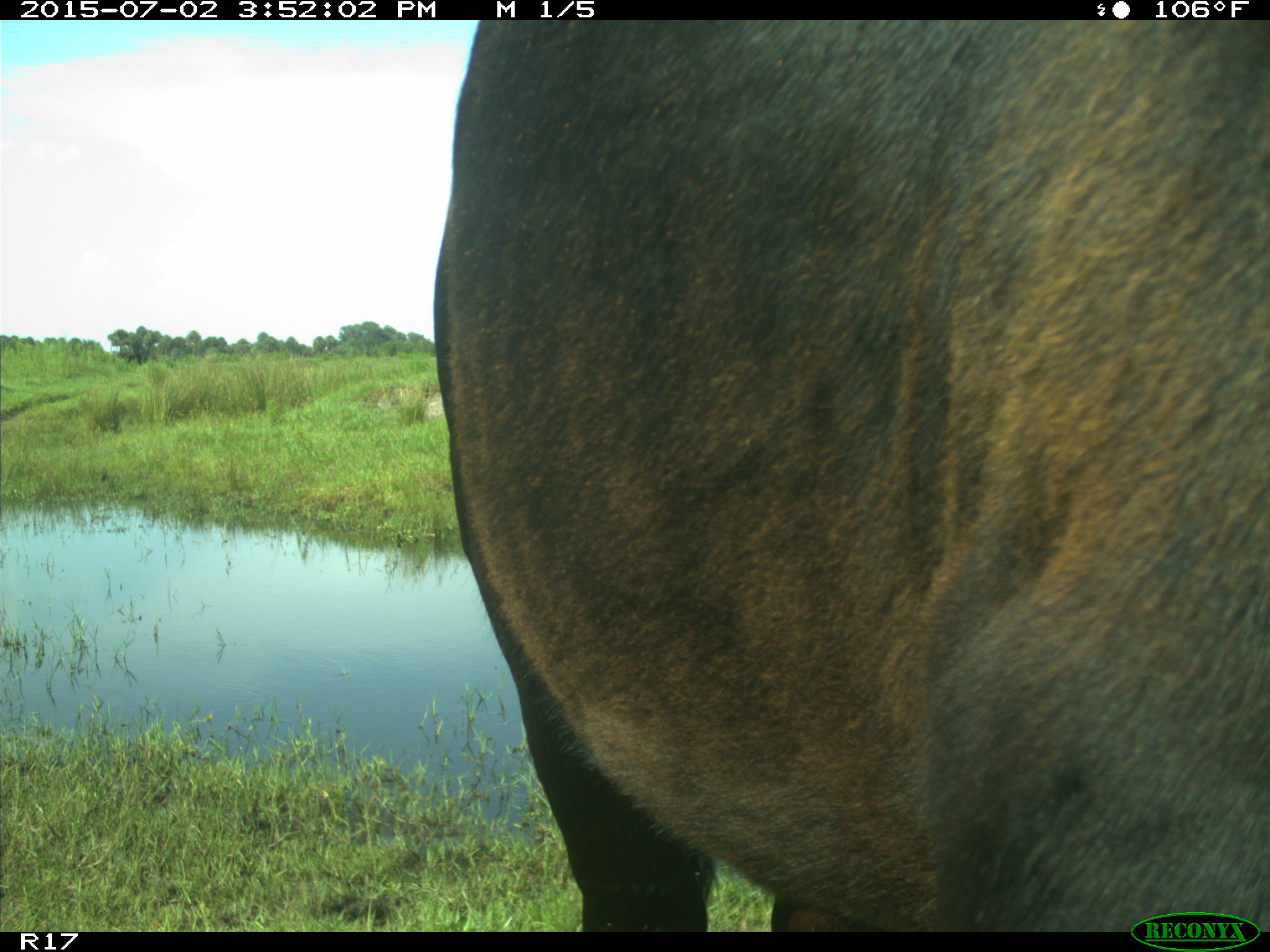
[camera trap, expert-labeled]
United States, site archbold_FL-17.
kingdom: Animalia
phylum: Chordata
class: Mammalia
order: Artiodactyla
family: Bovidae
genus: Bos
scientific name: Bos taurus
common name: domestic cow